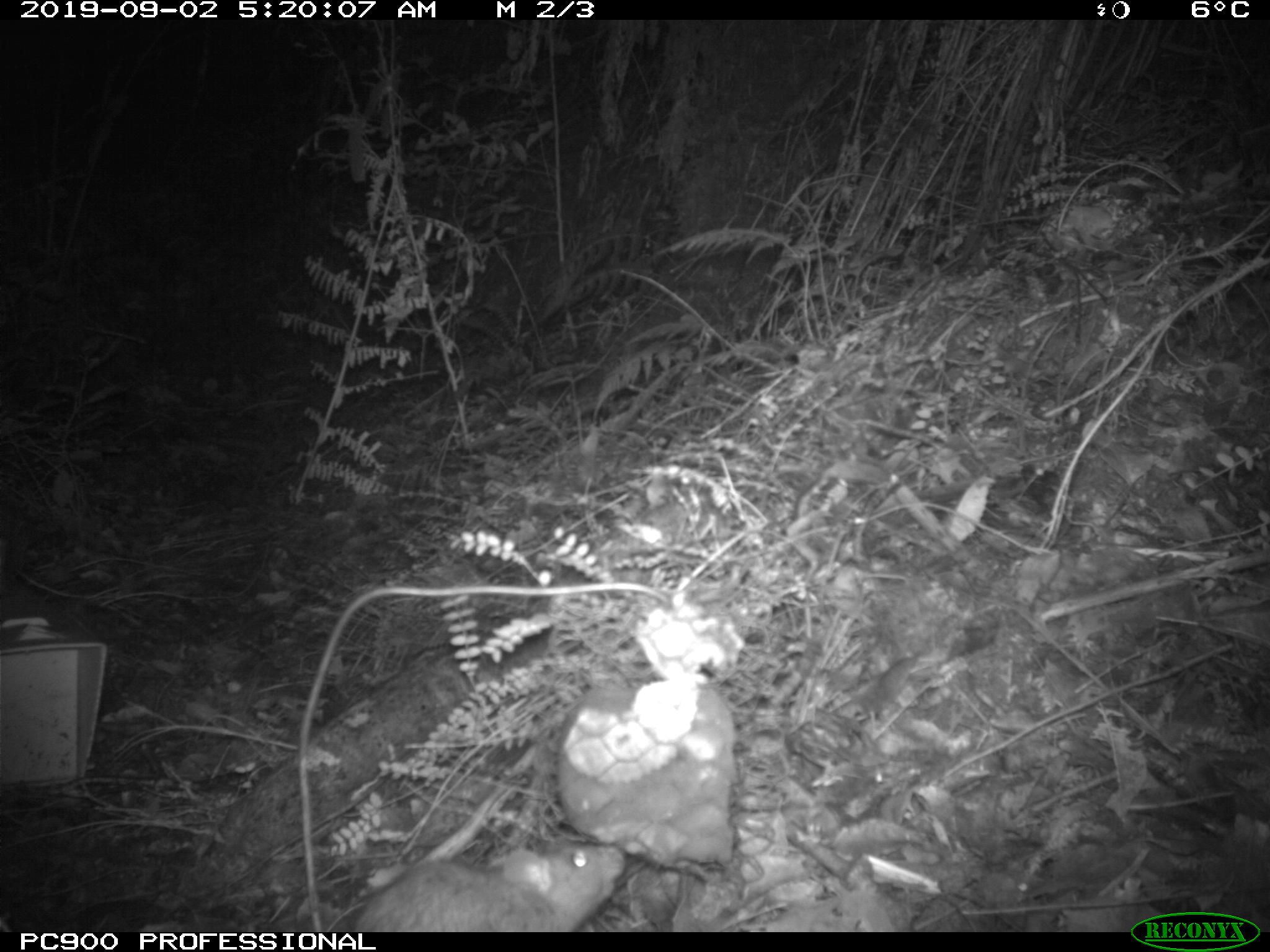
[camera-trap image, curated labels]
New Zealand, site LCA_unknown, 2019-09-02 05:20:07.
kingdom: Animalia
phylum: Chordata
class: Mammalia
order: Rodentia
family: Muridae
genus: Rattus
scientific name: Rattus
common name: rat